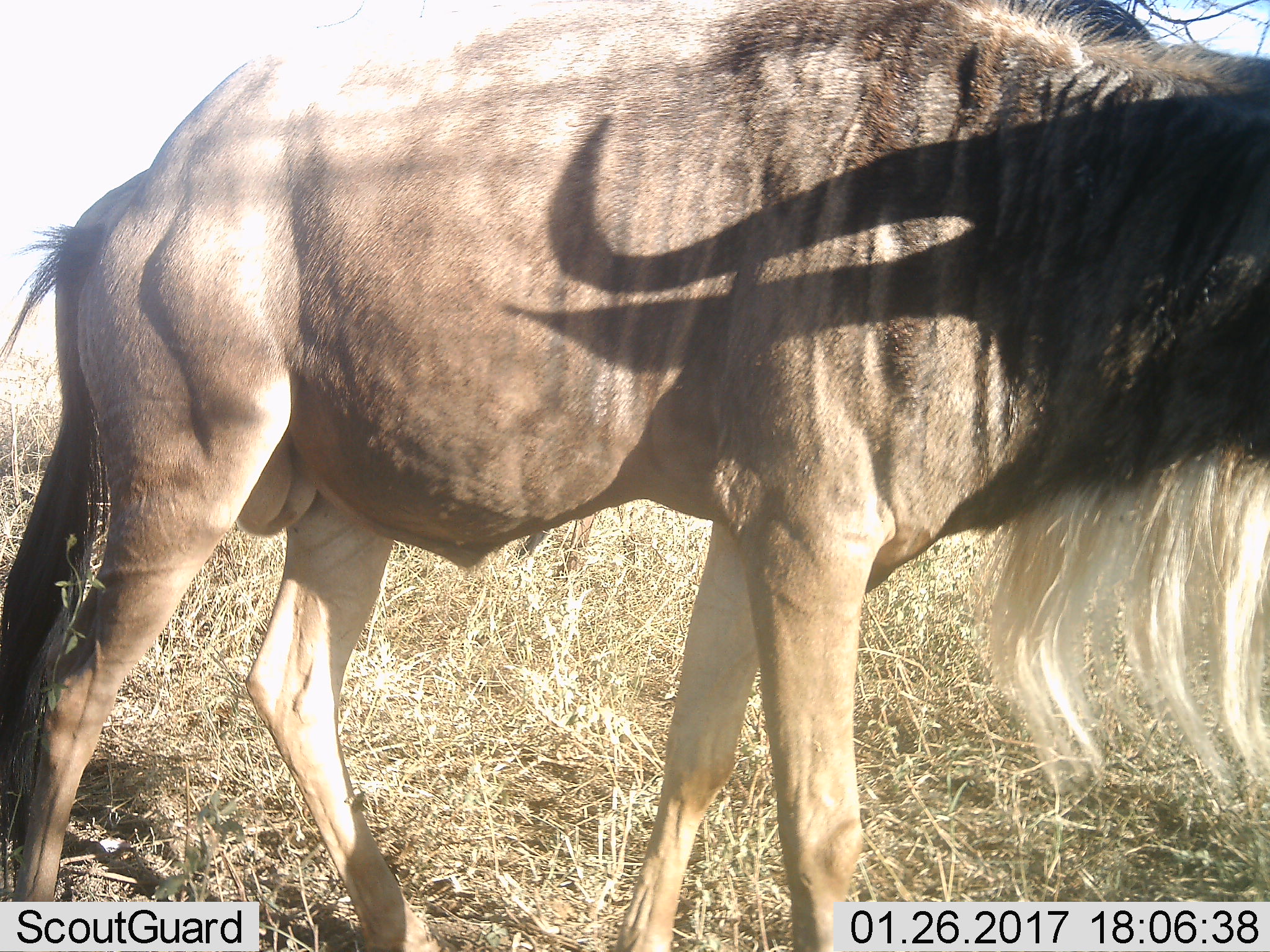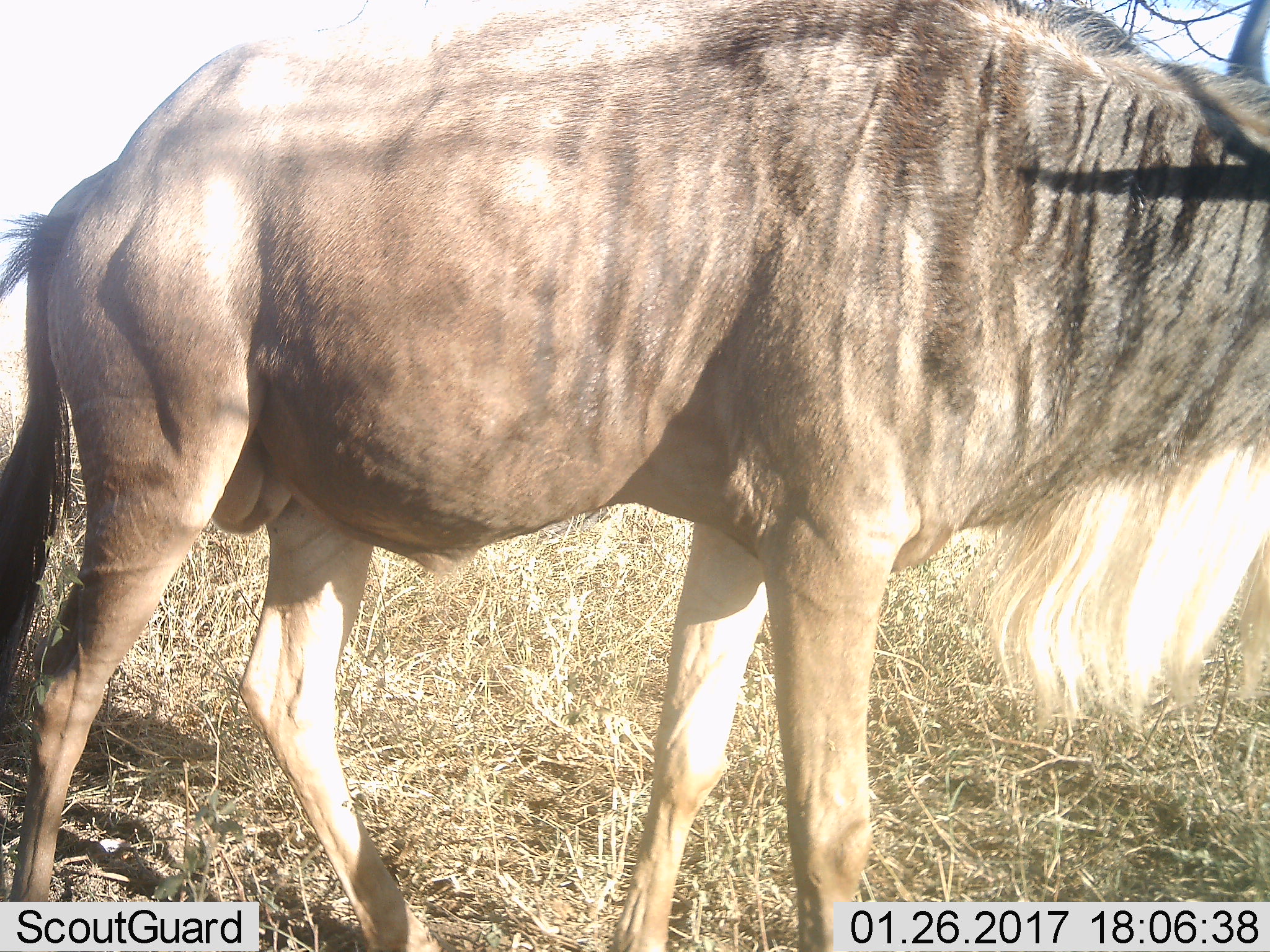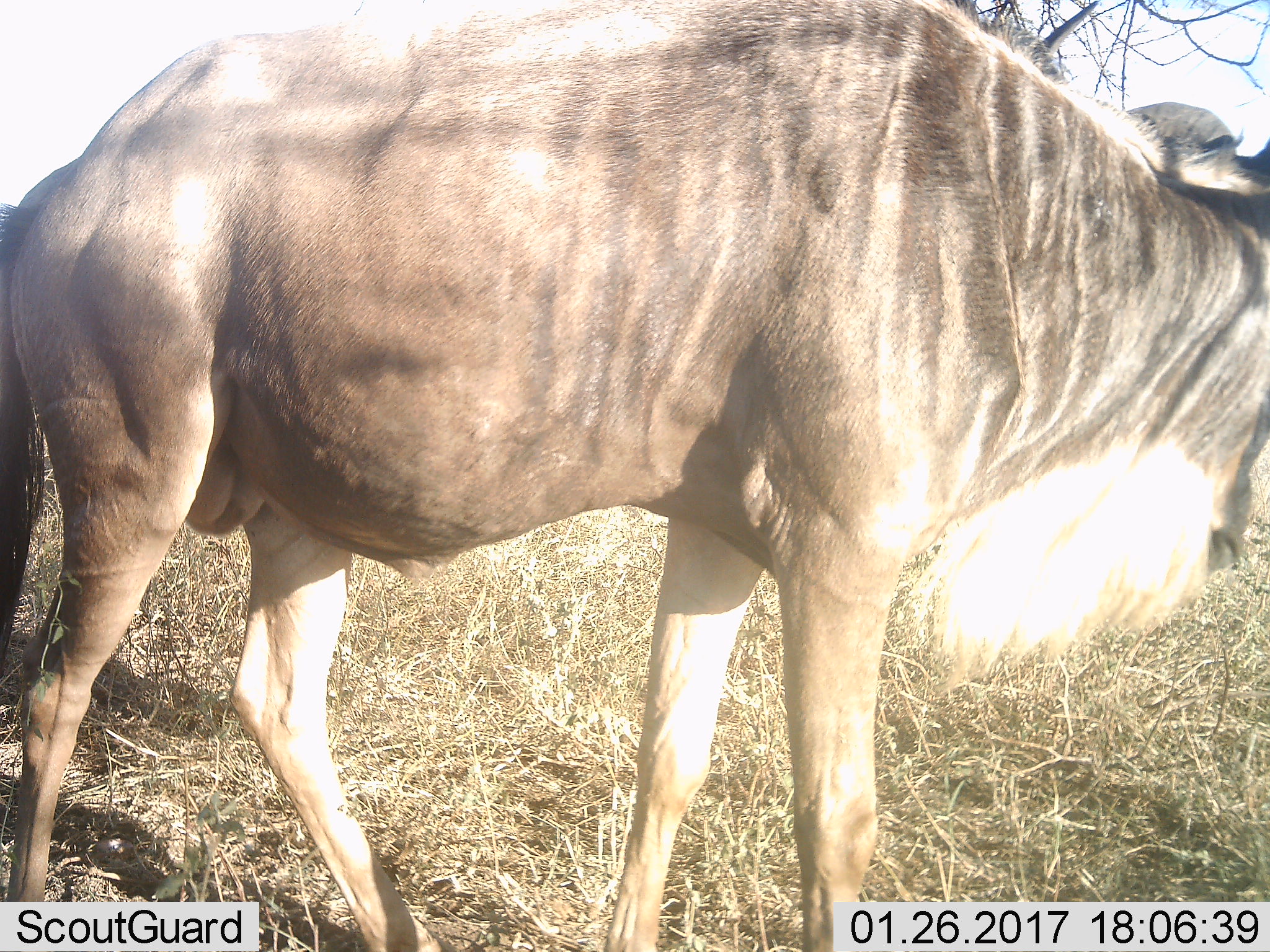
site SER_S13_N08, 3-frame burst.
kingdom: Animalia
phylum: Chordata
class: Mammalia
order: Artiodactyla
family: Bovidae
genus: Connochaetes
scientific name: Connochaetes taurinus taurinus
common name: blue wildebeest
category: wildebeestblue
Wildebeestblue (blue wildebeest) (Connochaetes taurinus taurinus), count 1. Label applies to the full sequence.